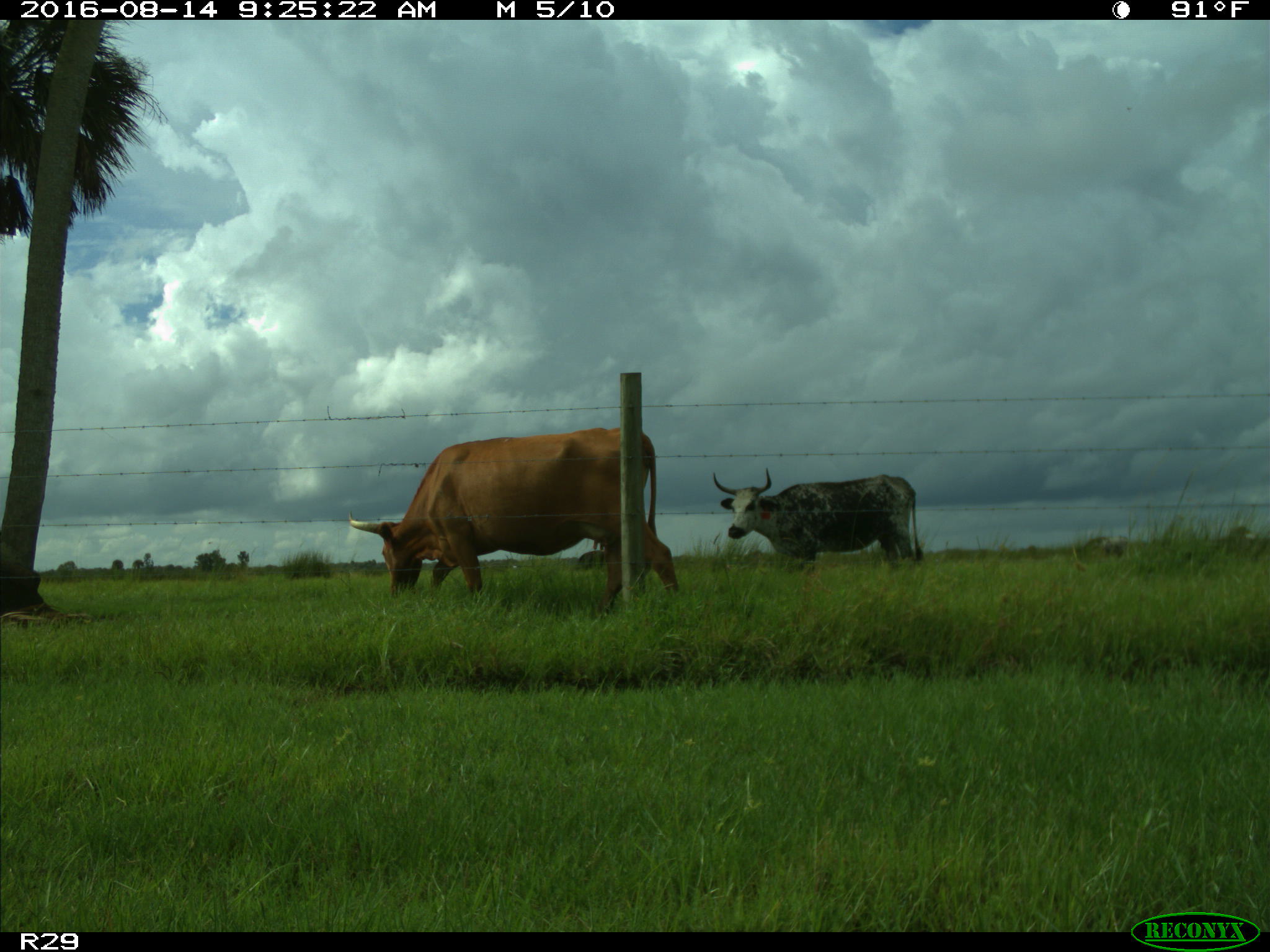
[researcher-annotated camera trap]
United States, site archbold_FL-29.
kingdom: Animalia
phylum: Chordata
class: Mammalia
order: Artiodactyla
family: Bovidae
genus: Bos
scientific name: Bos taurus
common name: domestic cow